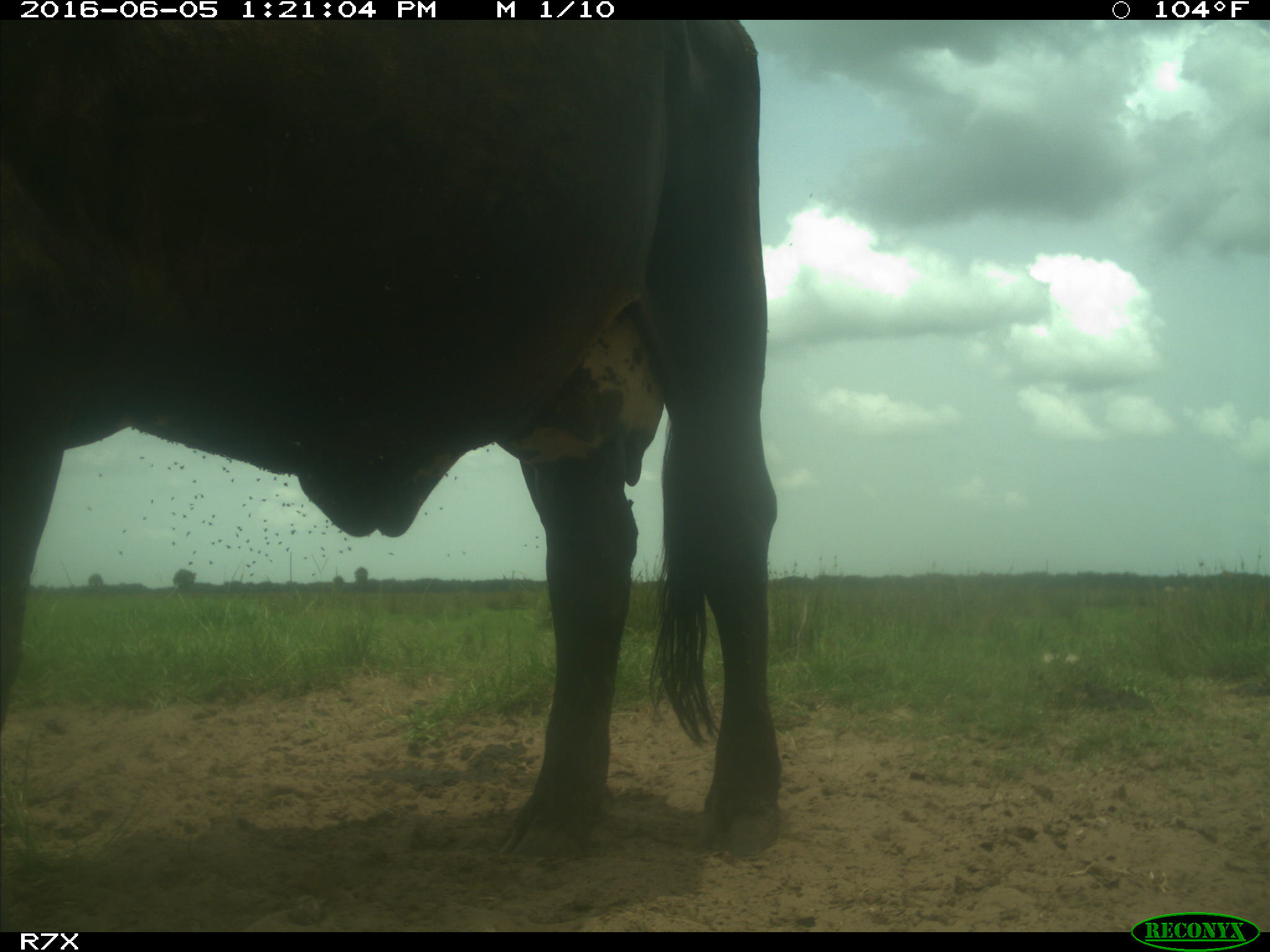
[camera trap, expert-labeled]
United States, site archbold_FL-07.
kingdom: Animalia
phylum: Chordata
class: Mammalia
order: Artiodactyla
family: Bovidae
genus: Bos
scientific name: Bos taurus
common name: domestic cow